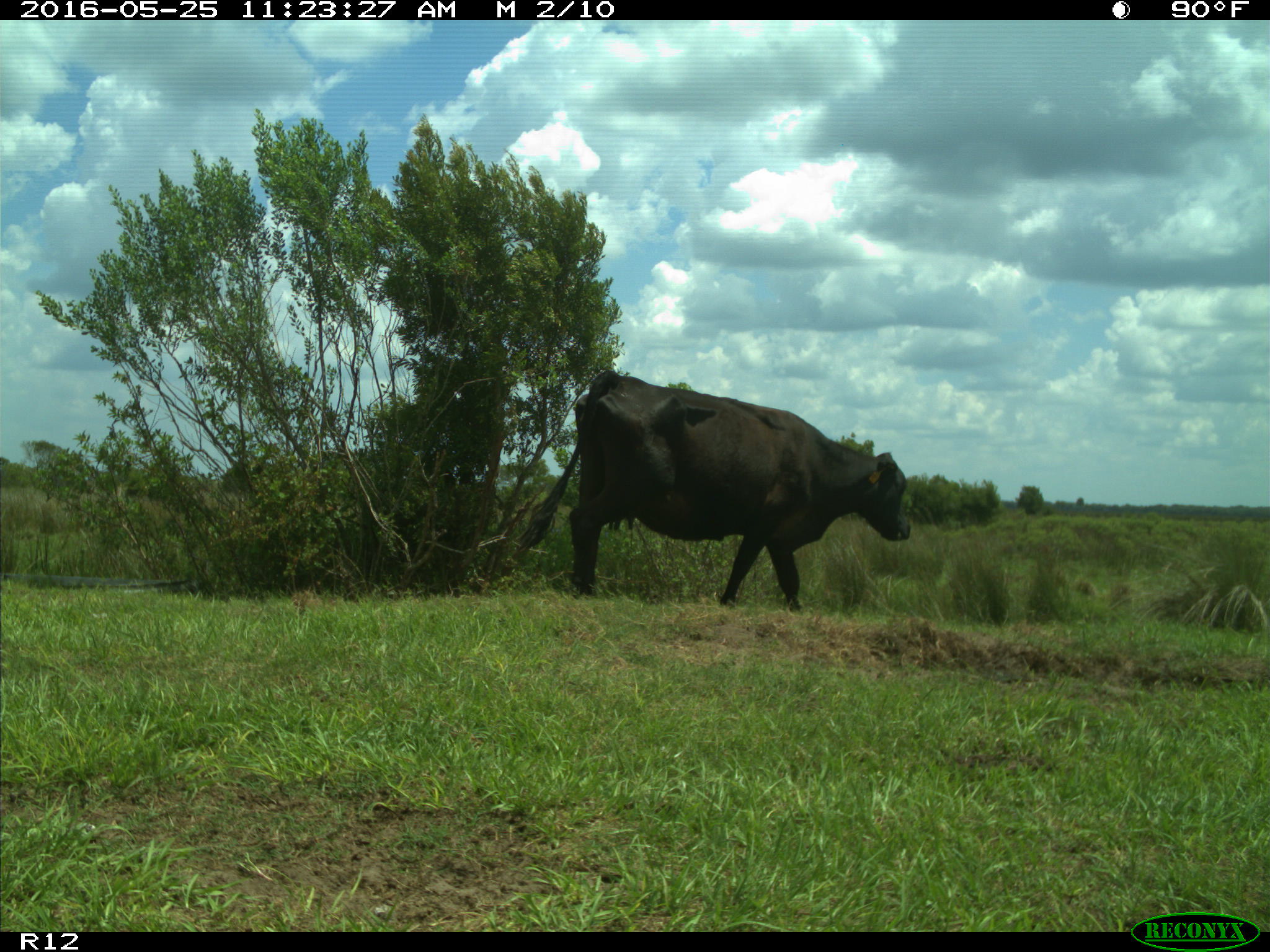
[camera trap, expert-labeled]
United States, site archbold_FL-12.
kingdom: Animalia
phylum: Chordata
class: Mammalia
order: Artiodactyla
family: Bovidae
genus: Bos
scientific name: Bos taurus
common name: domestic cow